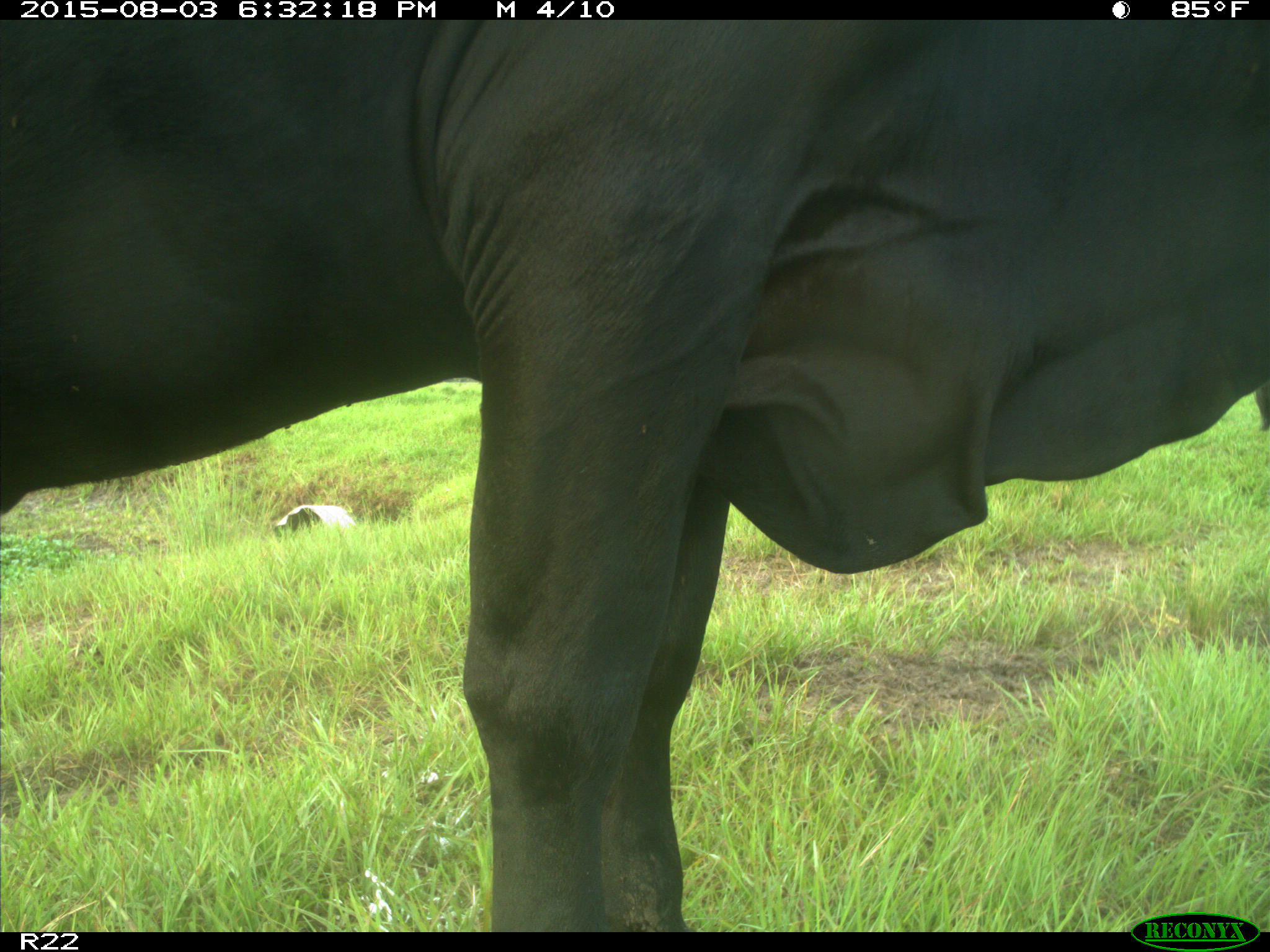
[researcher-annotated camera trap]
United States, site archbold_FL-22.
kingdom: Animalia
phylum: Chordata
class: Mammalia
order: Artiodactyla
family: Bovidae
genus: Bos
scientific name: Bos taurus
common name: domestic cow